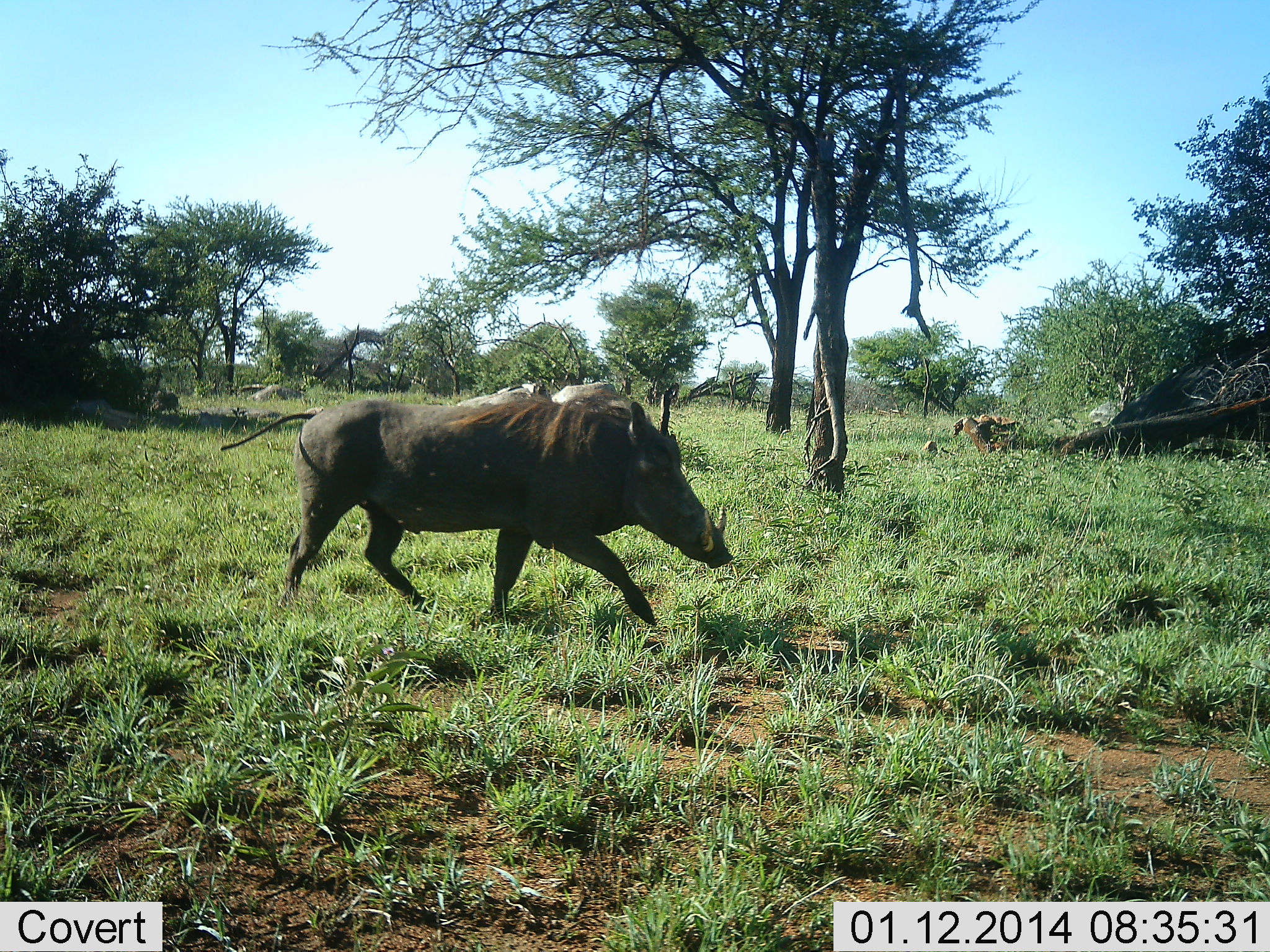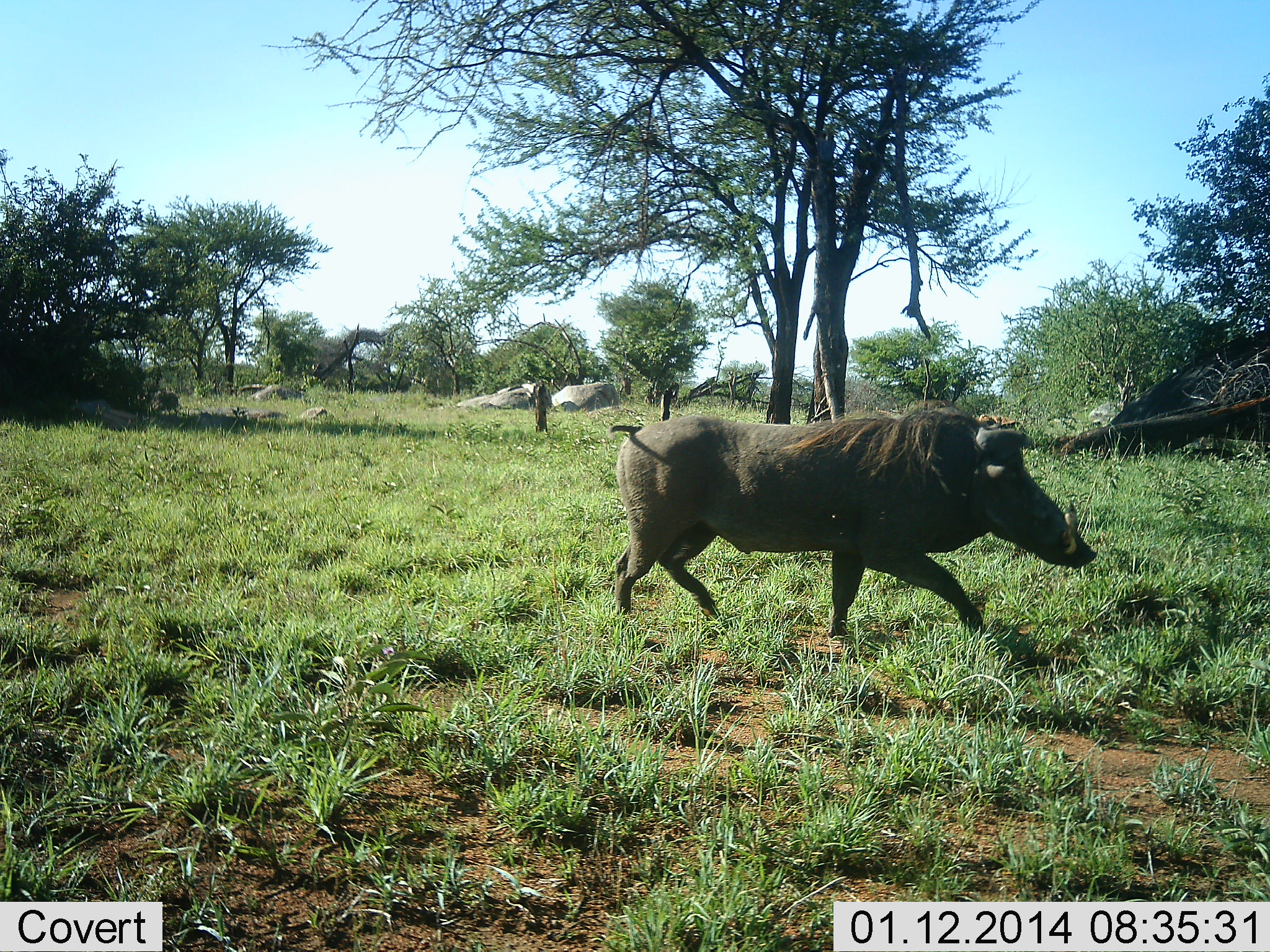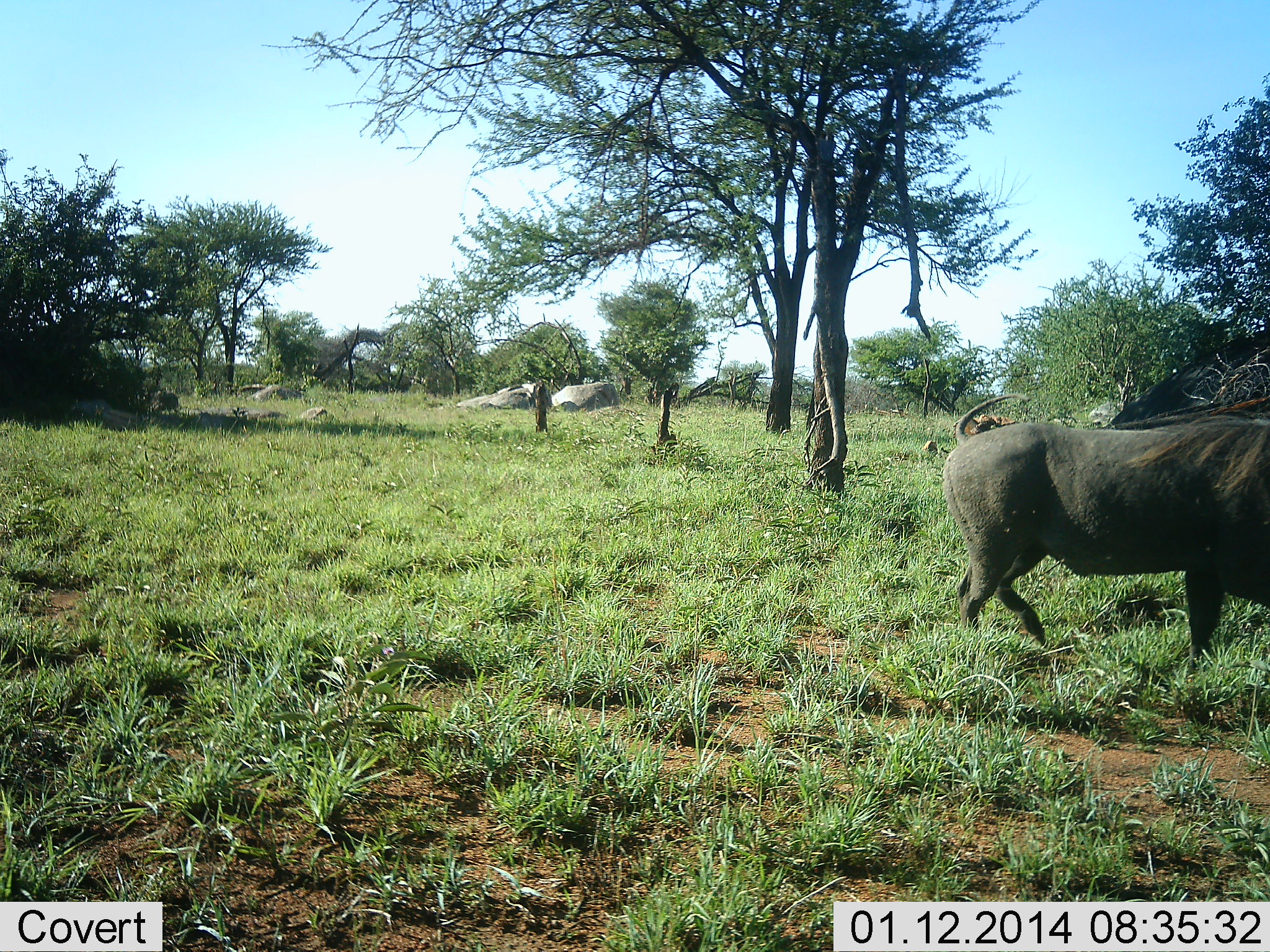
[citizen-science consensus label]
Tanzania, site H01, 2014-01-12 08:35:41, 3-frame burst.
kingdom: Animalia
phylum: Chordata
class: Mammalia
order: Artiodactyla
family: Suidae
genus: Phacochoerus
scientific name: Phacochoerus africanus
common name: warthog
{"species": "warthog (Phacochoerus africanus)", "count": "1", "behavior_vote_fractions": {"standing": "0%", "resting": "0%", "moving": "100%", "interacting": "0%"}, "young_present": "0%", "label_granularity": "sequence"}